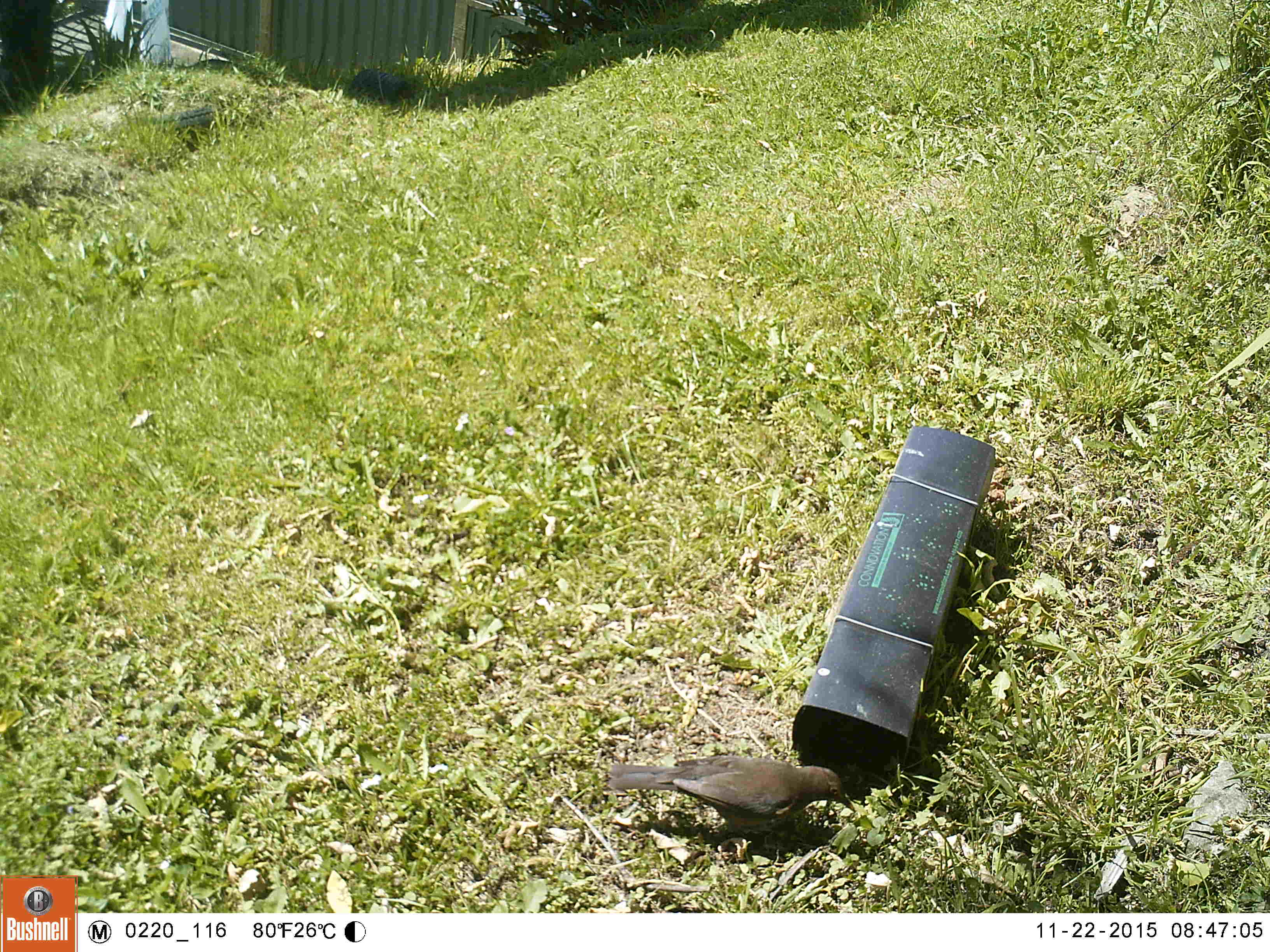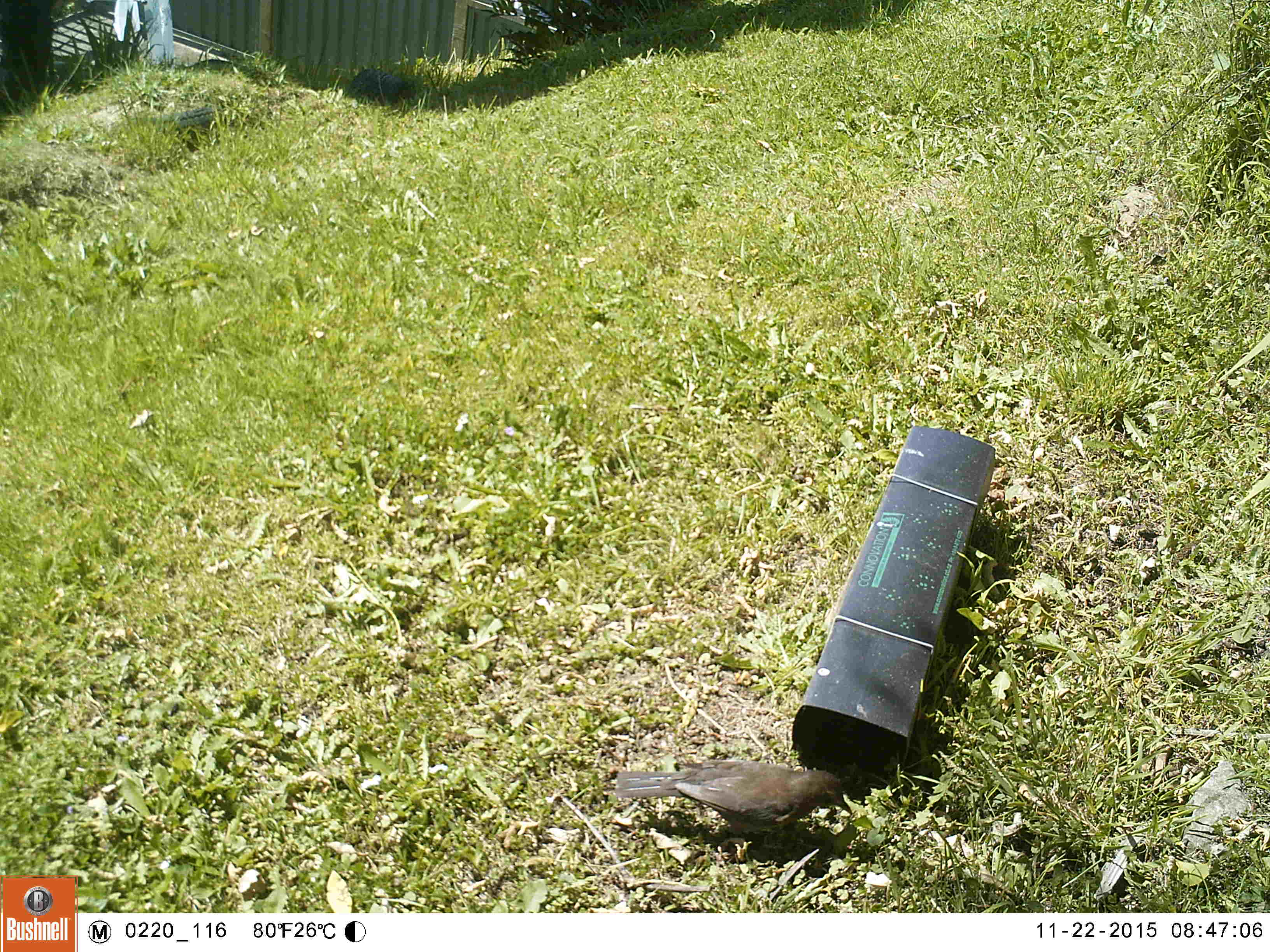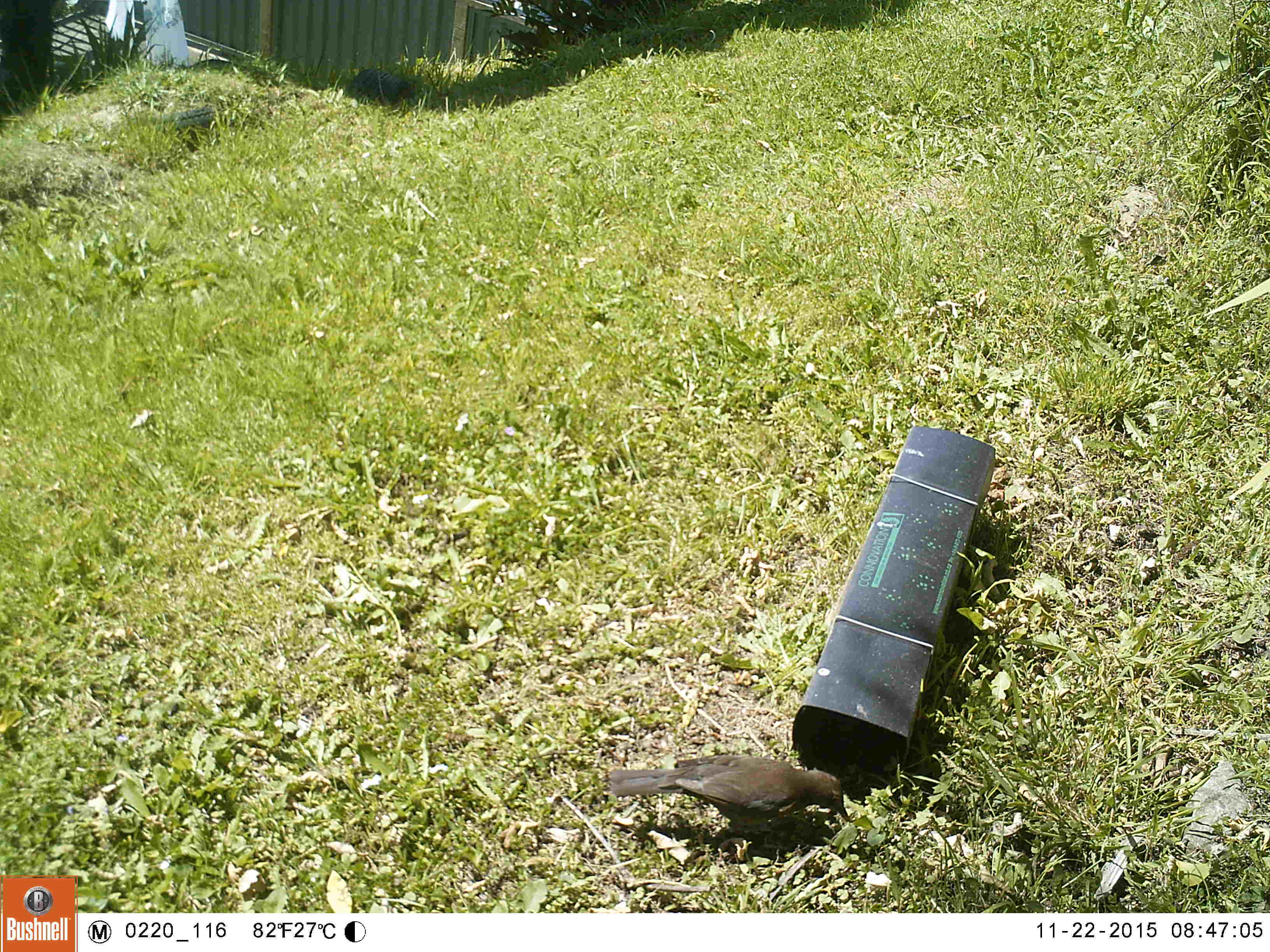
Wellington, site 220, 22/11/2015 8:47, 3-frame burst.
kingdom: Animalia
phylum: Chordata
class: Aves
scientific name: Aves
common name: bird